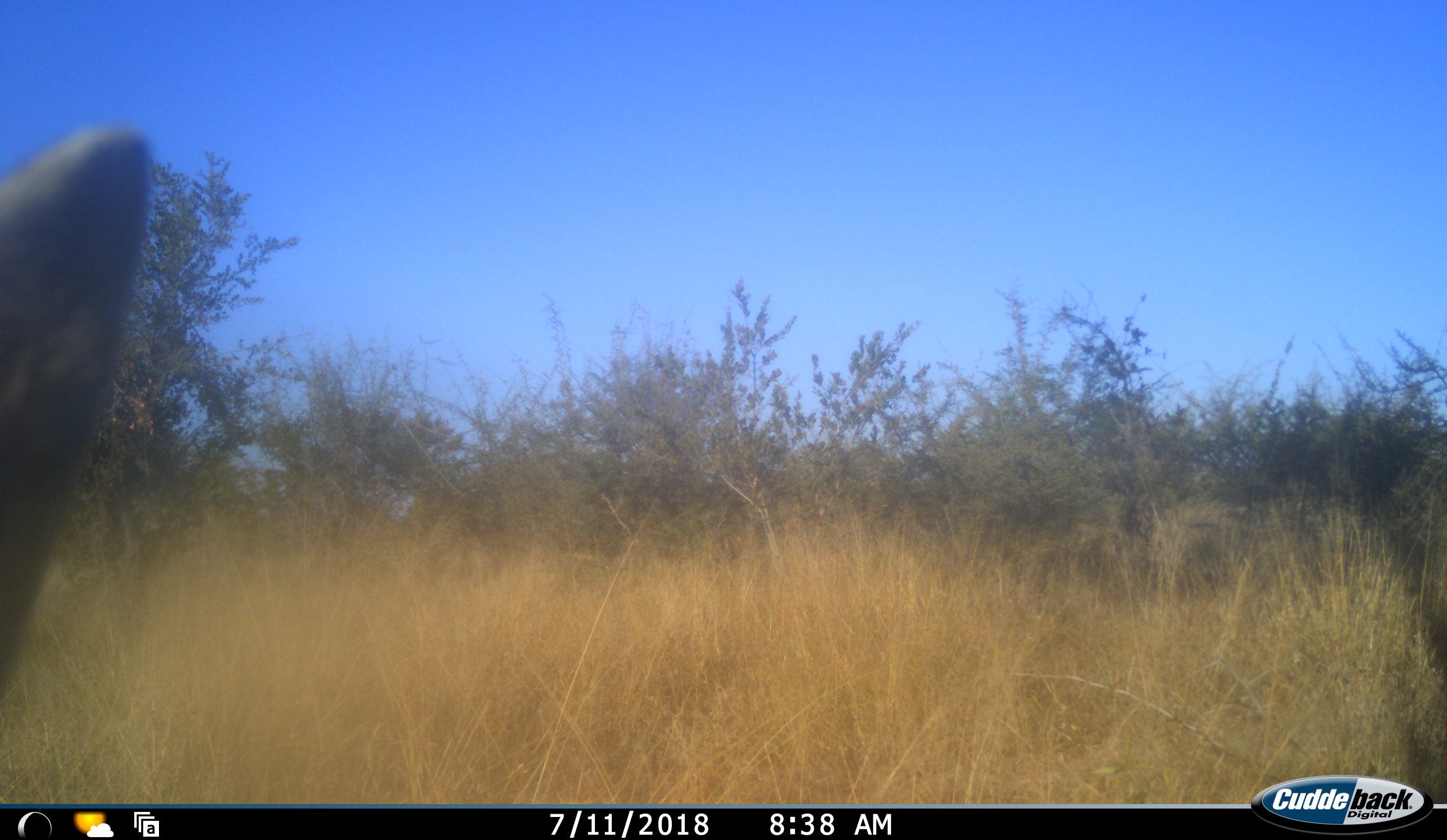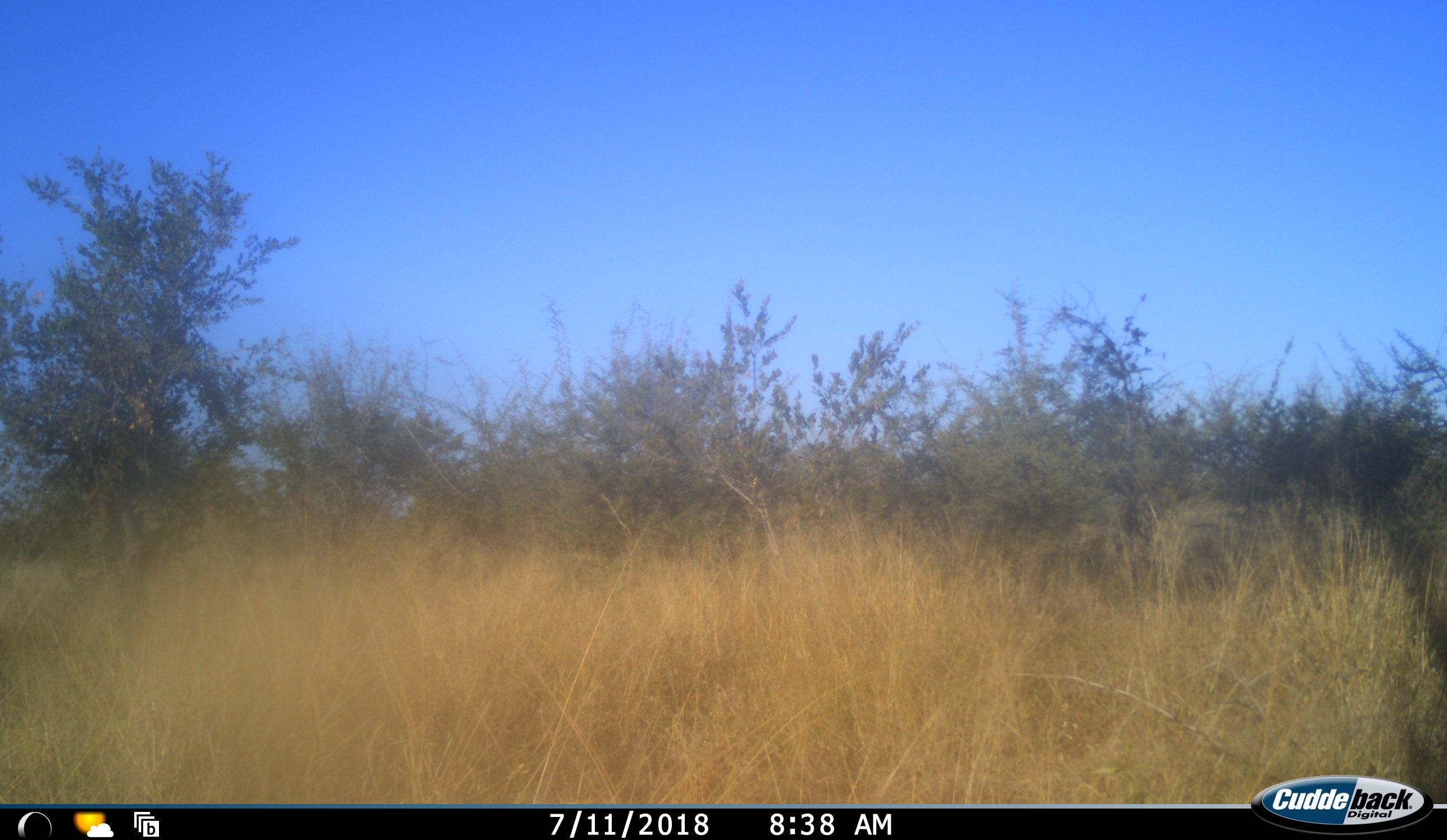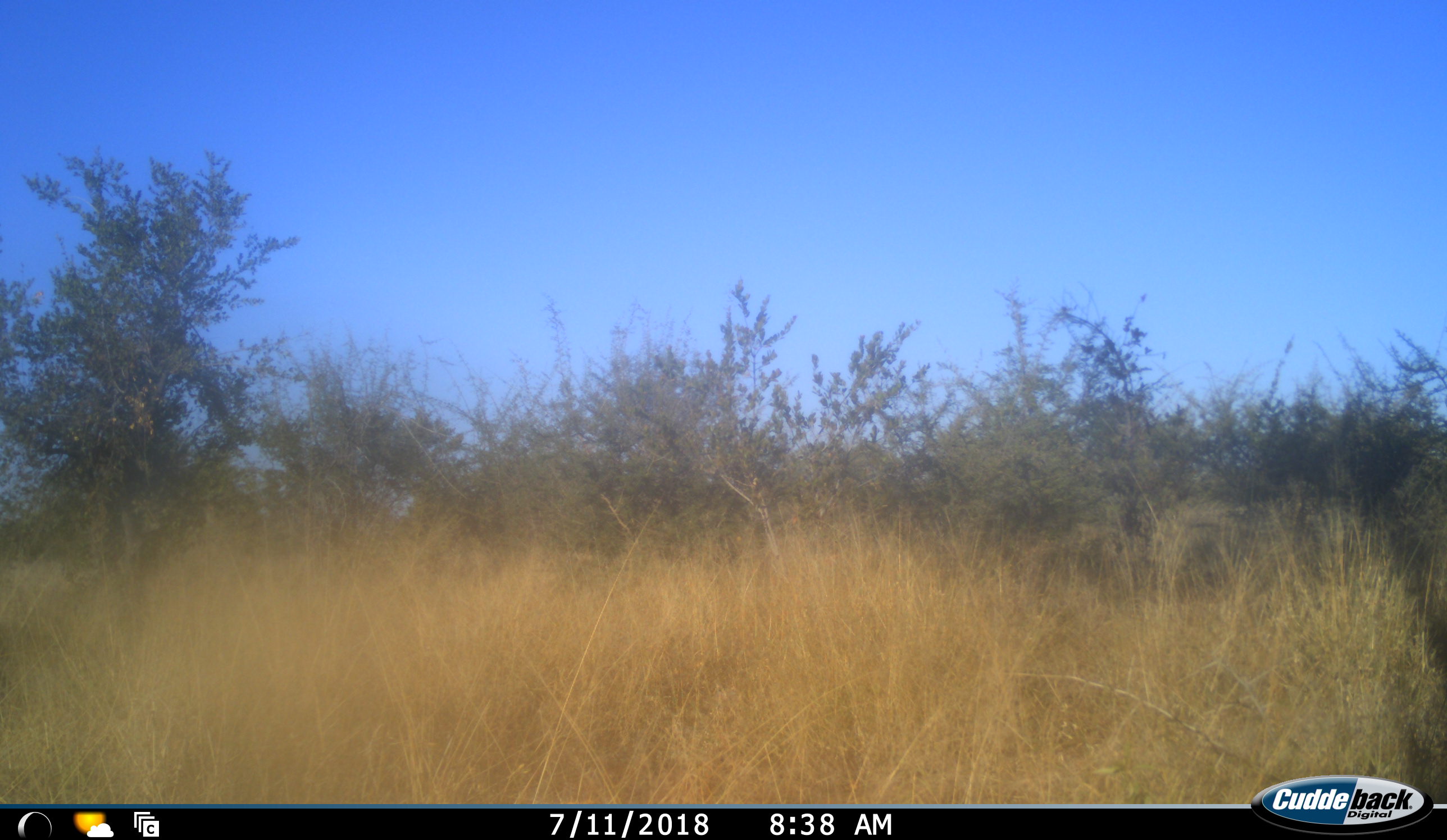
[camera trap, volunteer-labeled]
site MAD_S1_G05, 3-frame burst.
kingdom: Animalia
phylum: Chordata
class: Mammalia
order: Carnivora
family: Hyaenidae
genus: Parahyaena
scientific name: Parahyaena brunnea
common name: brown hyena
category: hyenabrown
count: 1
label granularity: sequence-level